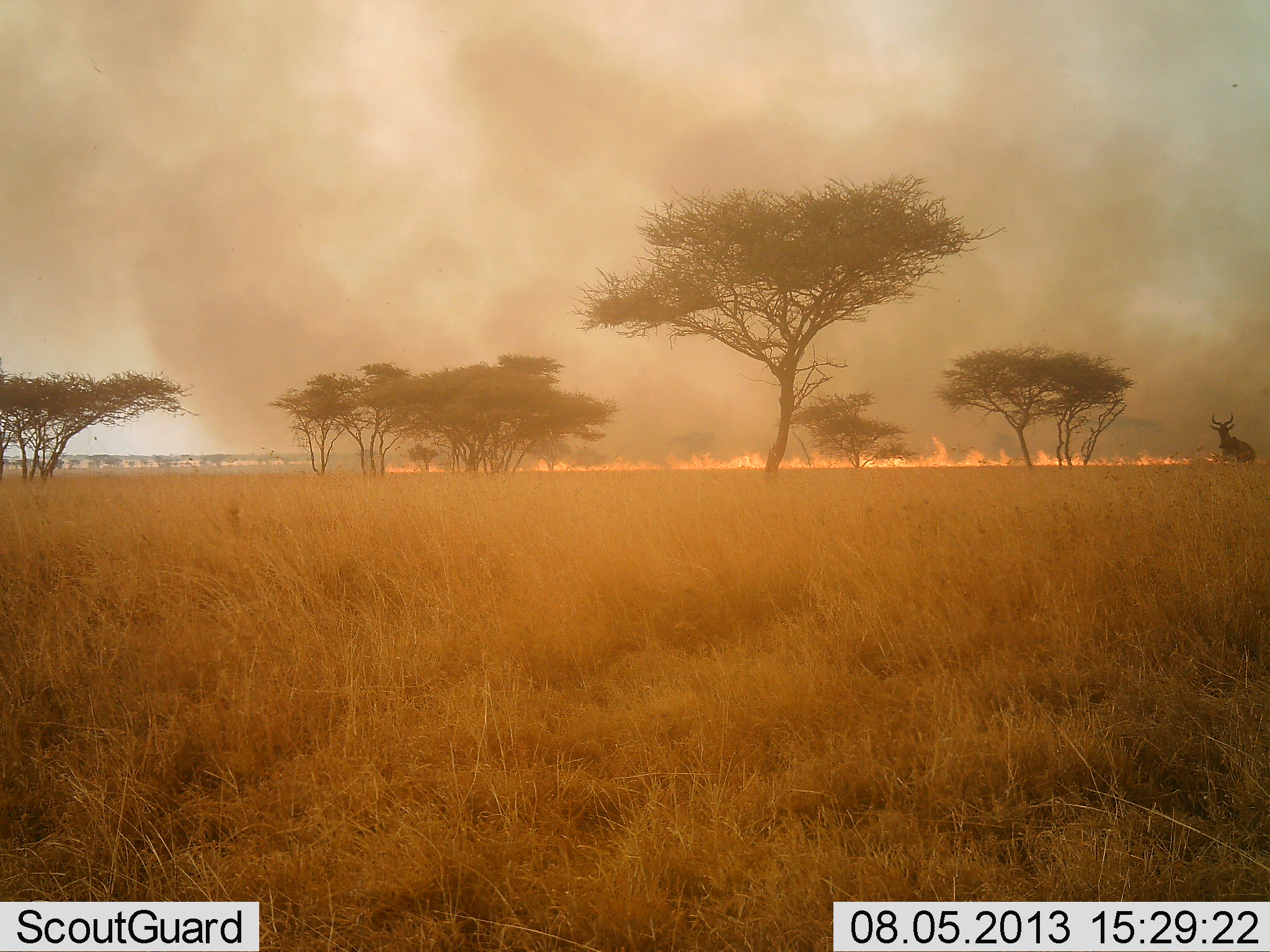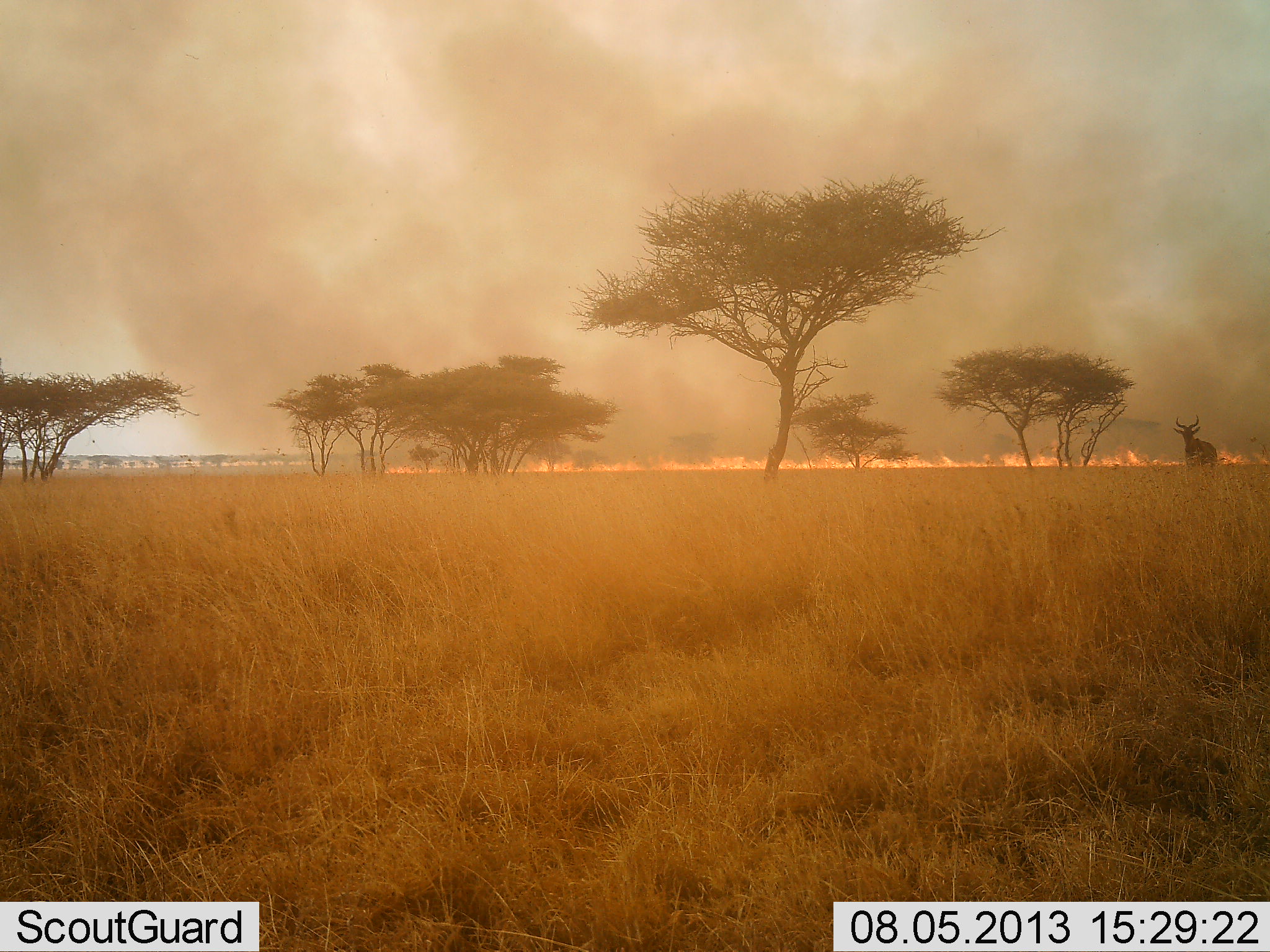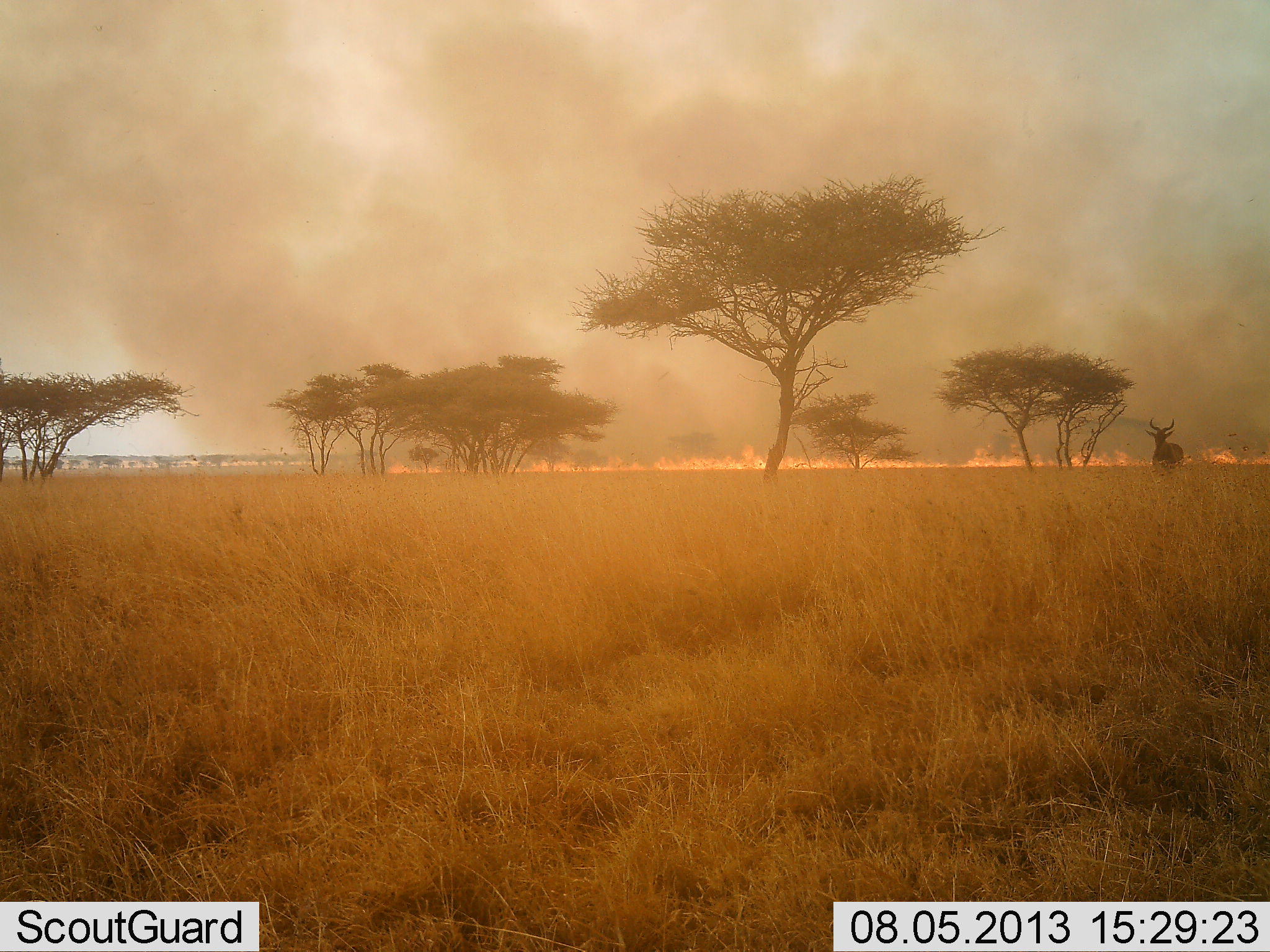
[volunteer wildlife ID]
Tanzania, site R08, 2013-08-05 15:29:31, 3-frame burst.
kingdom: Animalia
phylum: Chordata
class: Mammalia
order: Artiodactyla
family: Bovidae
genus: Aepyceros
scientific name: Aepyceros melampus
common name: impala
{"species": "impala (Aepyceros melampus)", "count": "1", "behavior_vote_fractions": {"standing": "7%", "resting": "0%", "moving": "93%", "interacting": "0%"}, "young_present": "0%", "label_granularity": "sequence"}